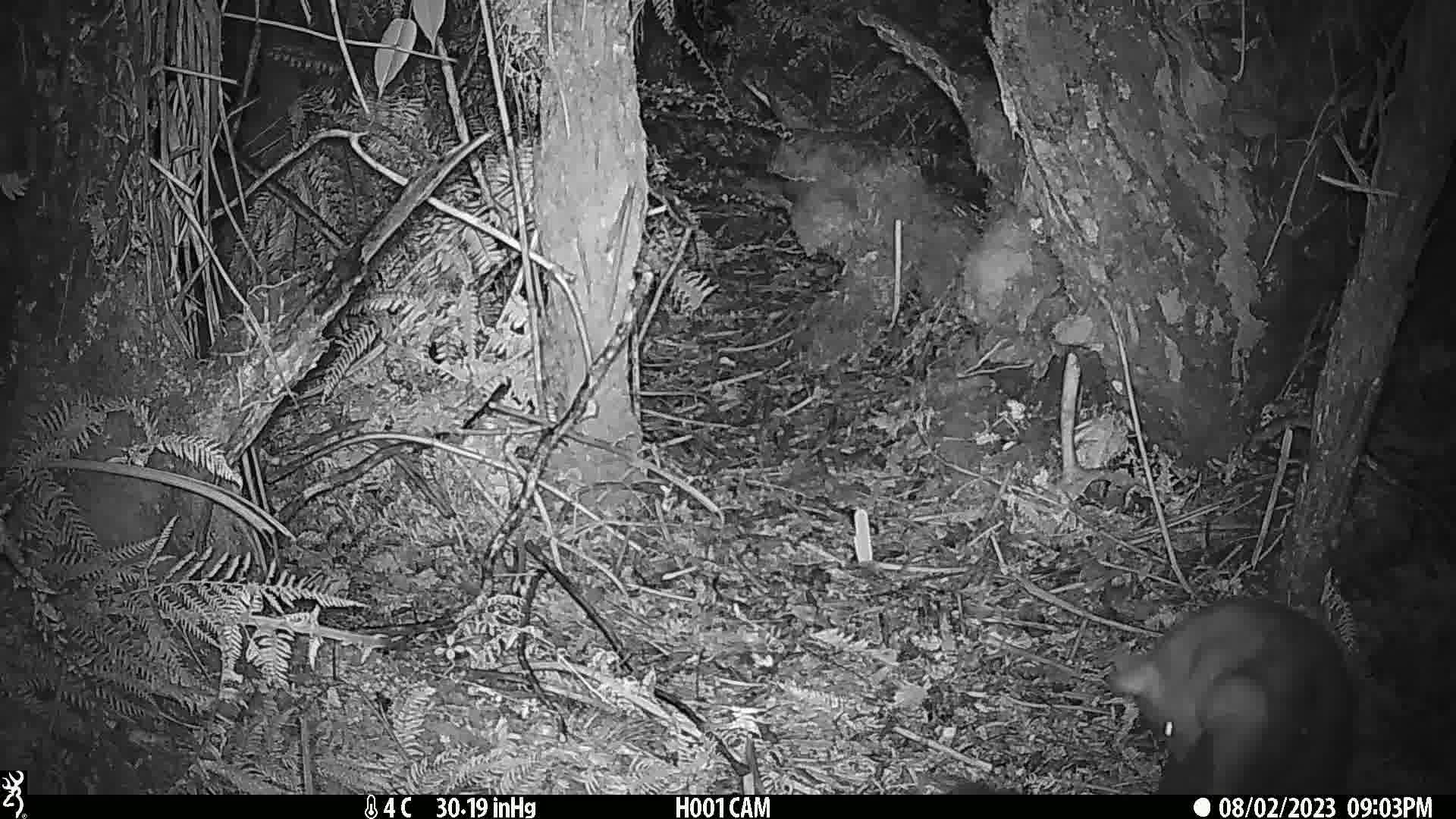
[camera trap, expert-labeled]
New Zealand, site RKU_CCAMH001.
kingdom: Animalia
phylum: Chordata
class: Mammalia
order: Diprotodontia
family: Phalangeridae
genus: Trichosurus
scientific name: Trichosurus vulpecula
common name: common brushtail possum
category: possum